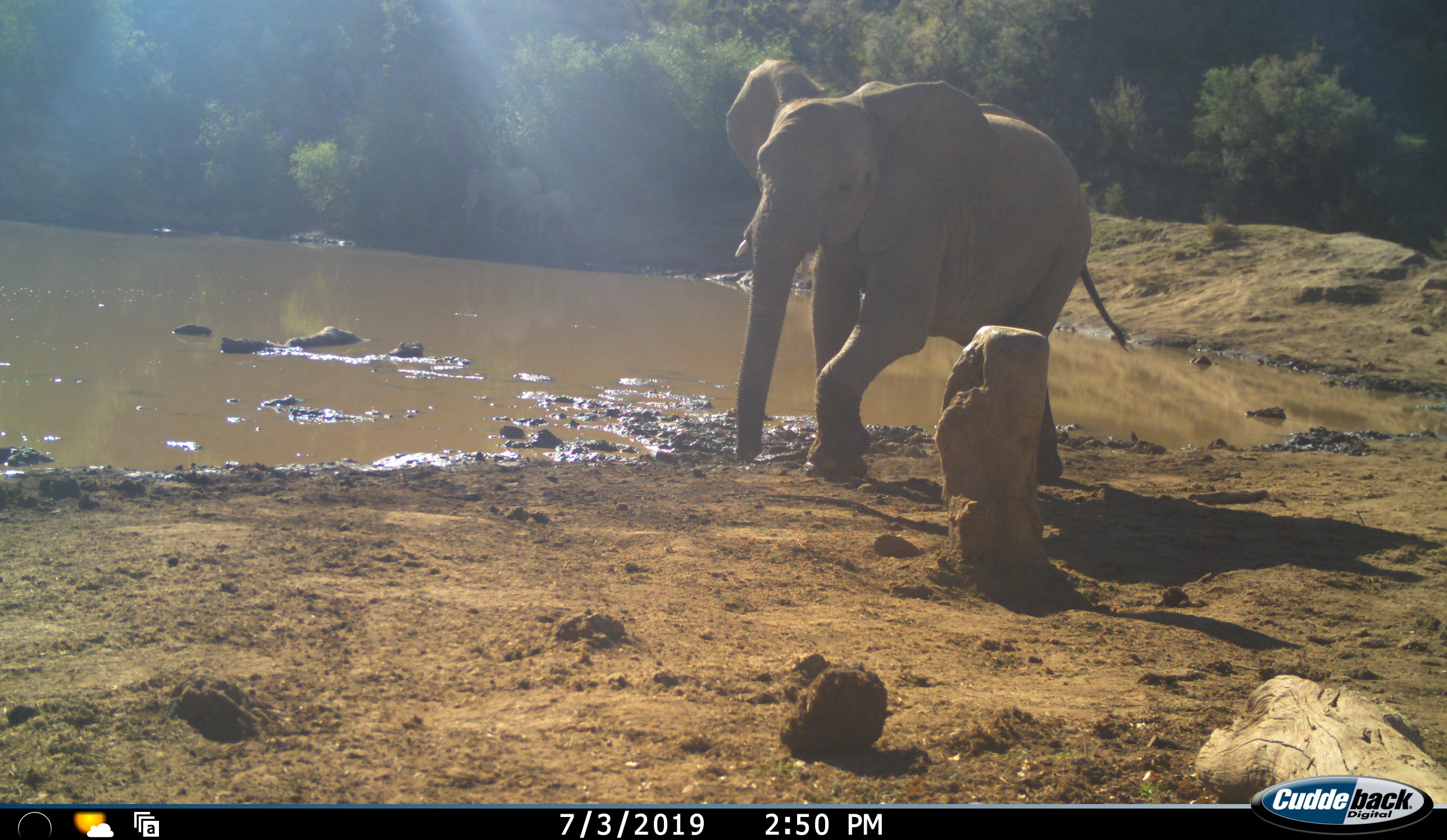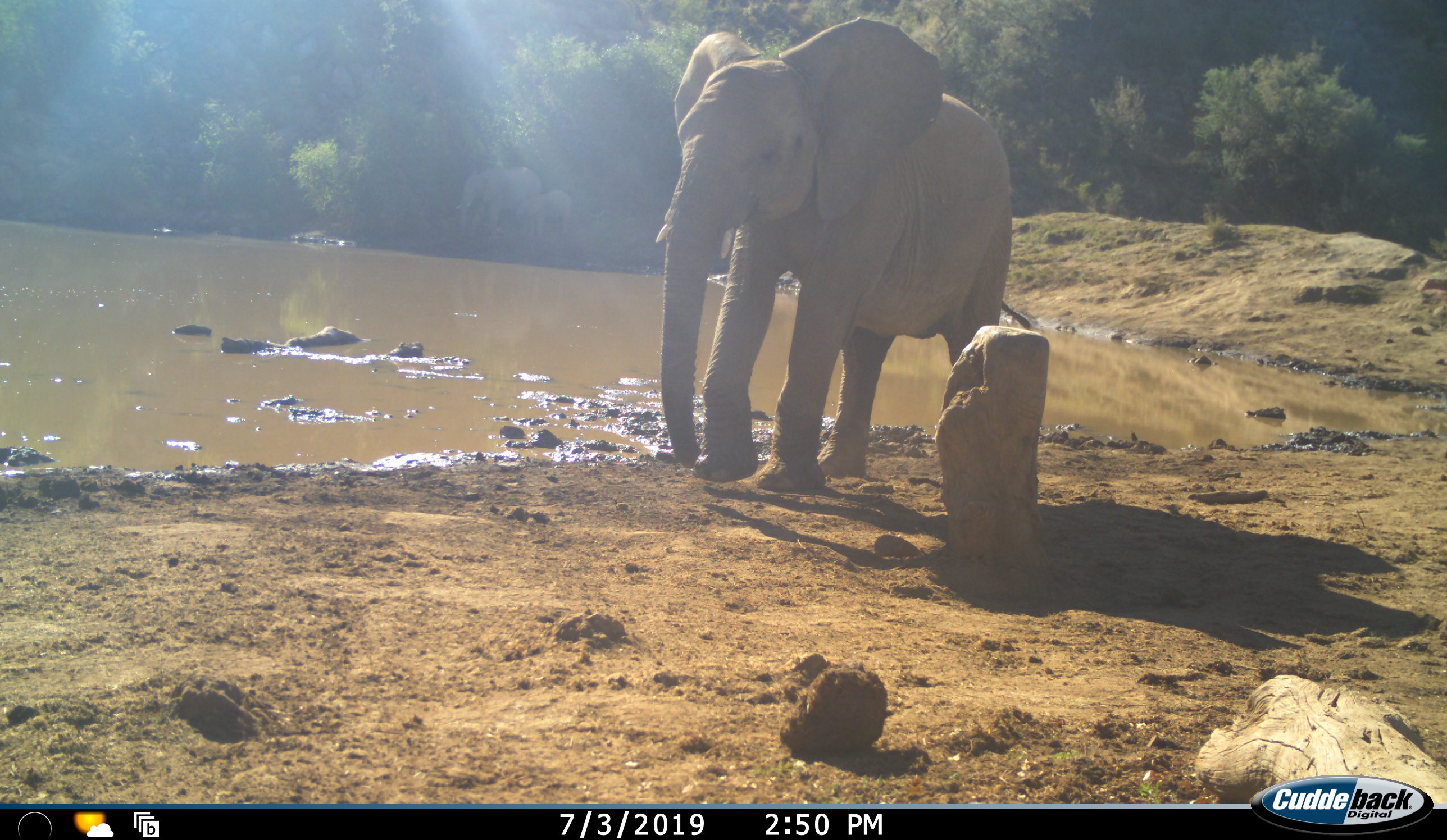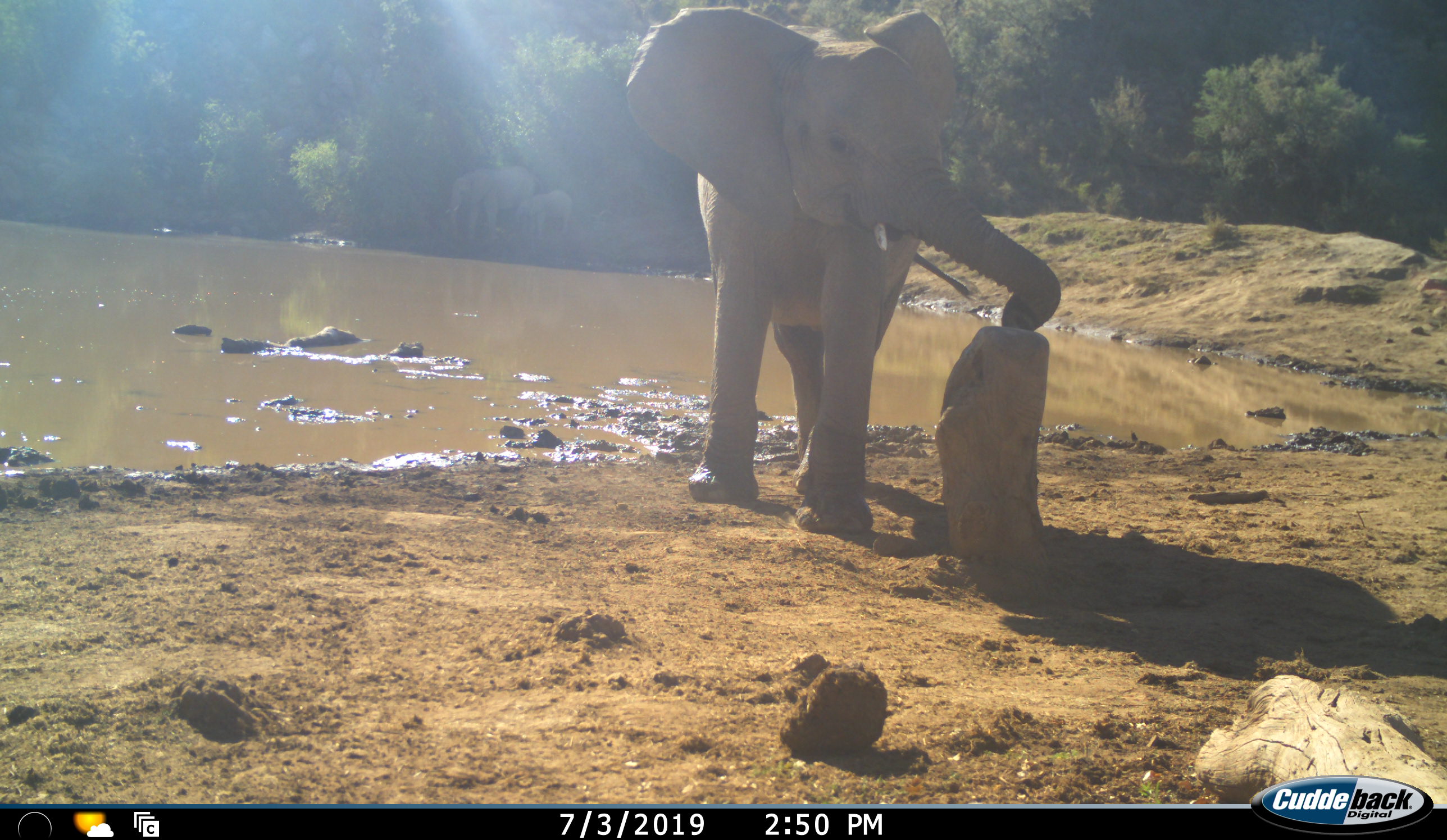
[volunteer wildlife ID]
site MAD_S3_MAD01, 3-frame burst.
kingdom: Animalia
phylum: Chordata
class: Mammalia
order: Proboscidea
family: Elephantidae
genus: Loxodonta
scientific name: Loxodonta africana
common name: african bush elephant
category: elephant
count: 1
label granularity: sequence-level